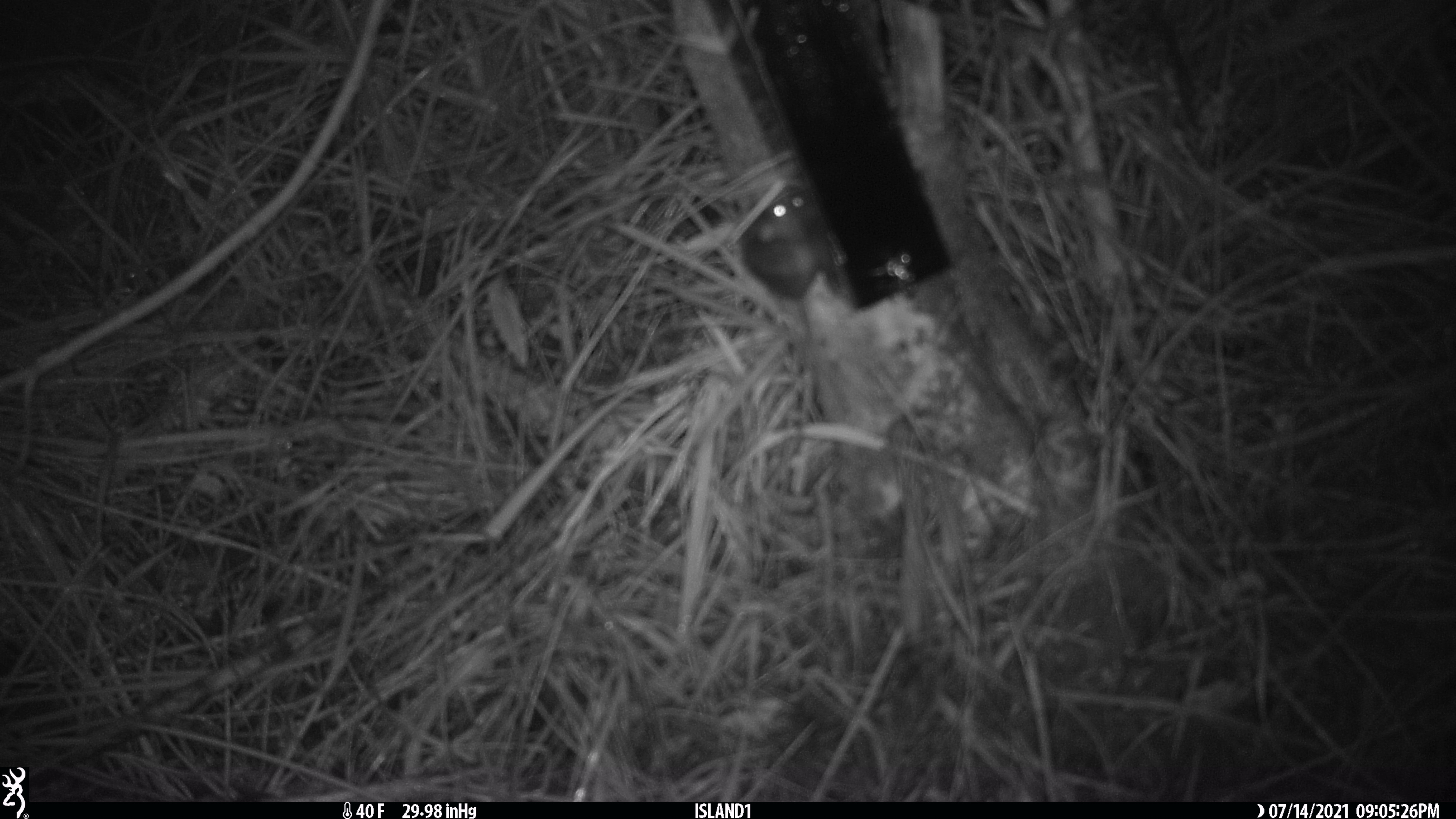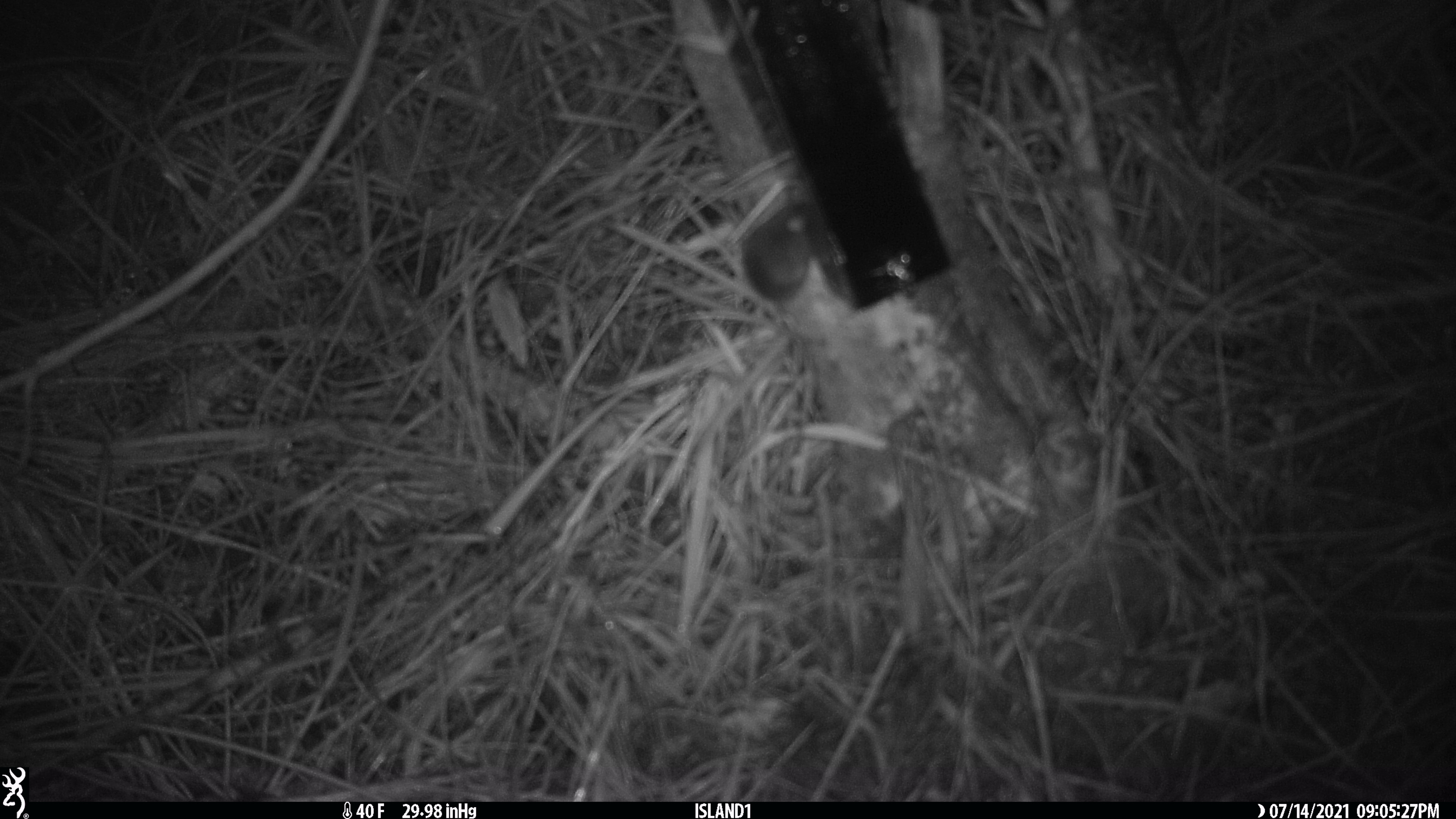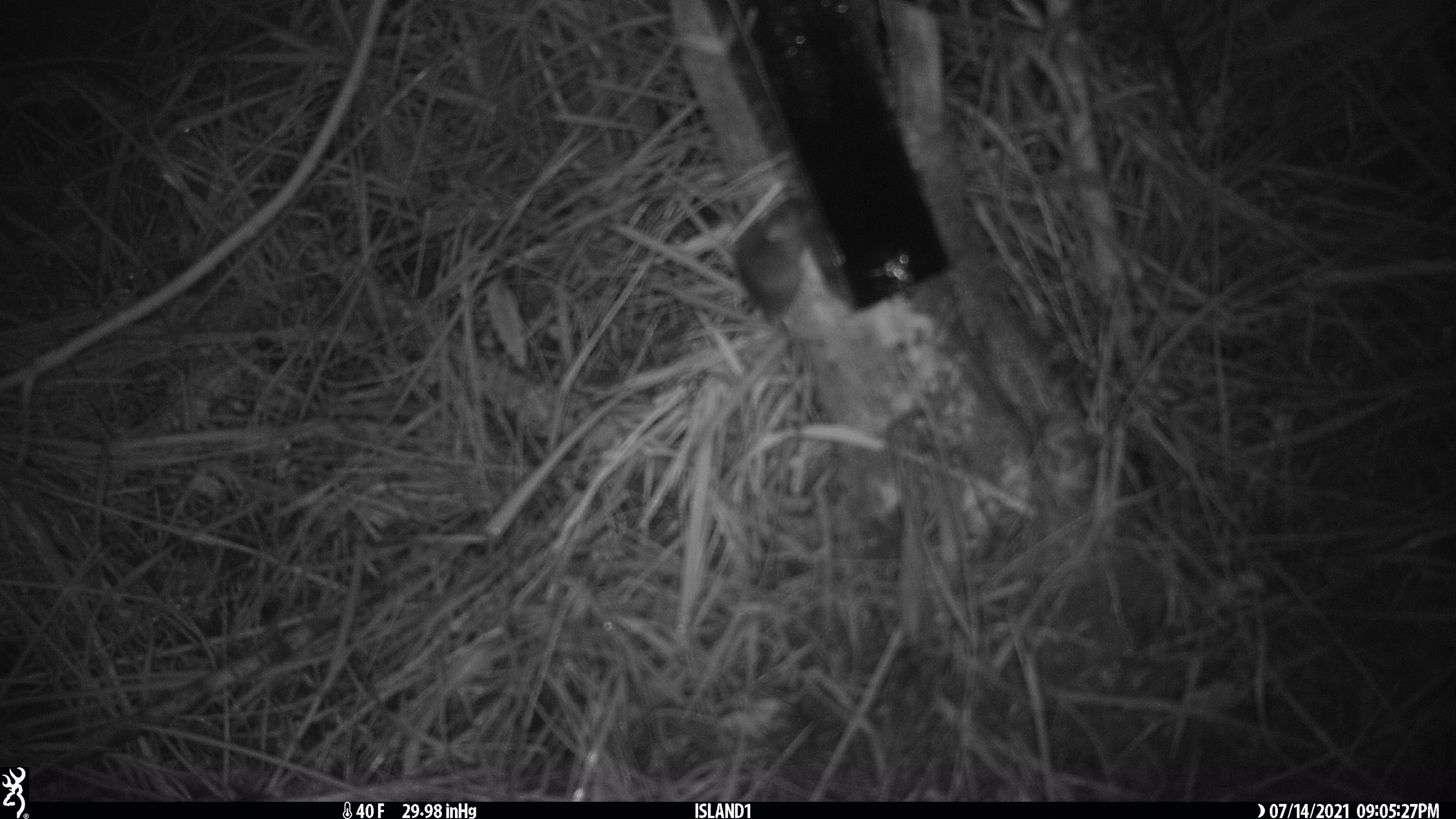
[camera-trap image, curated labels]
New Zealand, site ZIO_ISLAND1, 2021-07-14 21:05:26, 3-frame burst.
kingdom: Animalia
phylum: Chordata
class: Mammalia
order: Rodentia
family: Muridae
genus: Mus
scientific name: Mus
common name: mouse